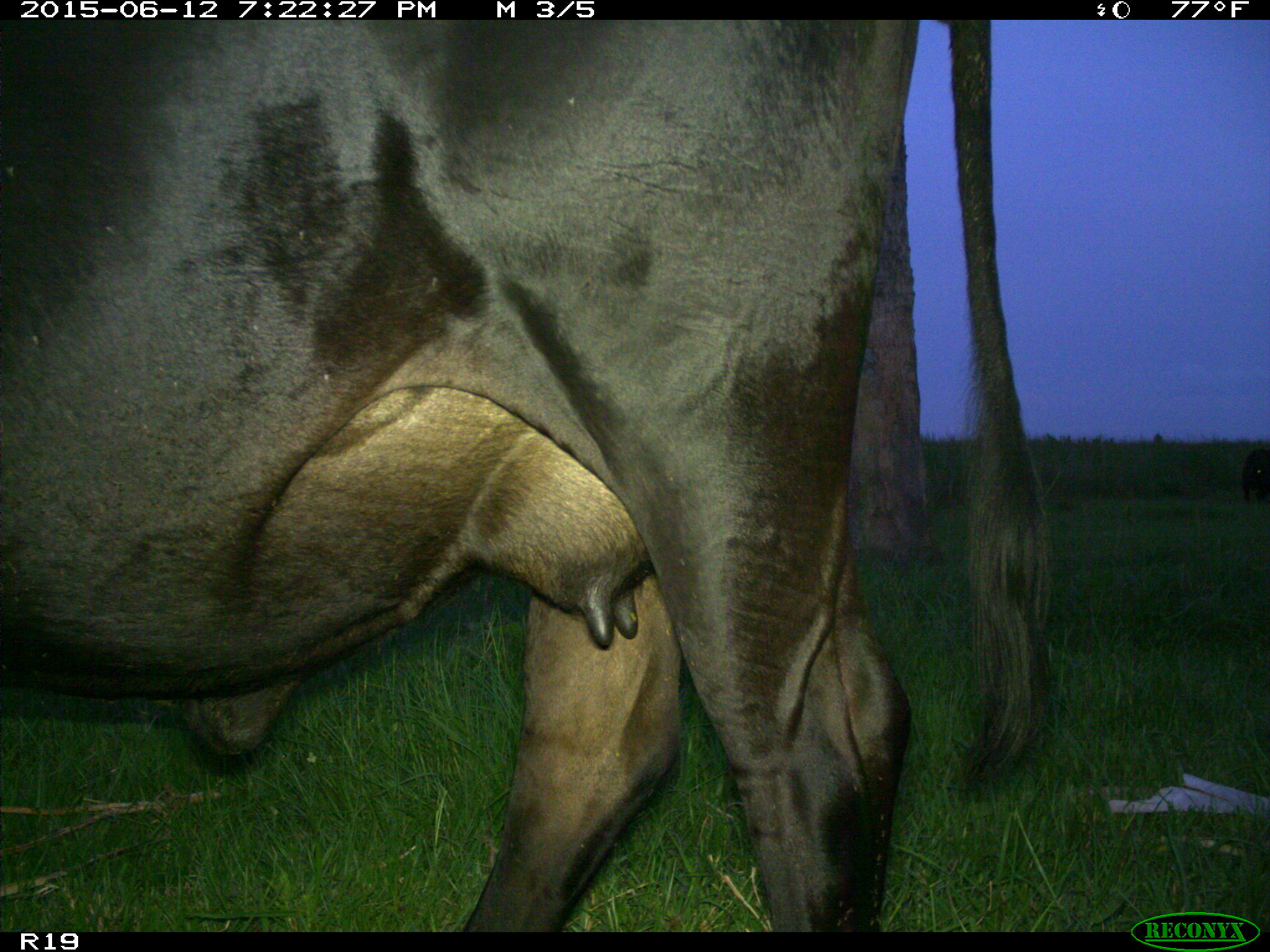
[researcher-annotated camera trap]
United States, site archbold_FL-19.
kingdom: Animalia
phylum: Chordata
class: Mammalia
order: Artiodactyla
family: Bovidae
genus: Bos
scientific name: Bos taurus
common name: domestic cow